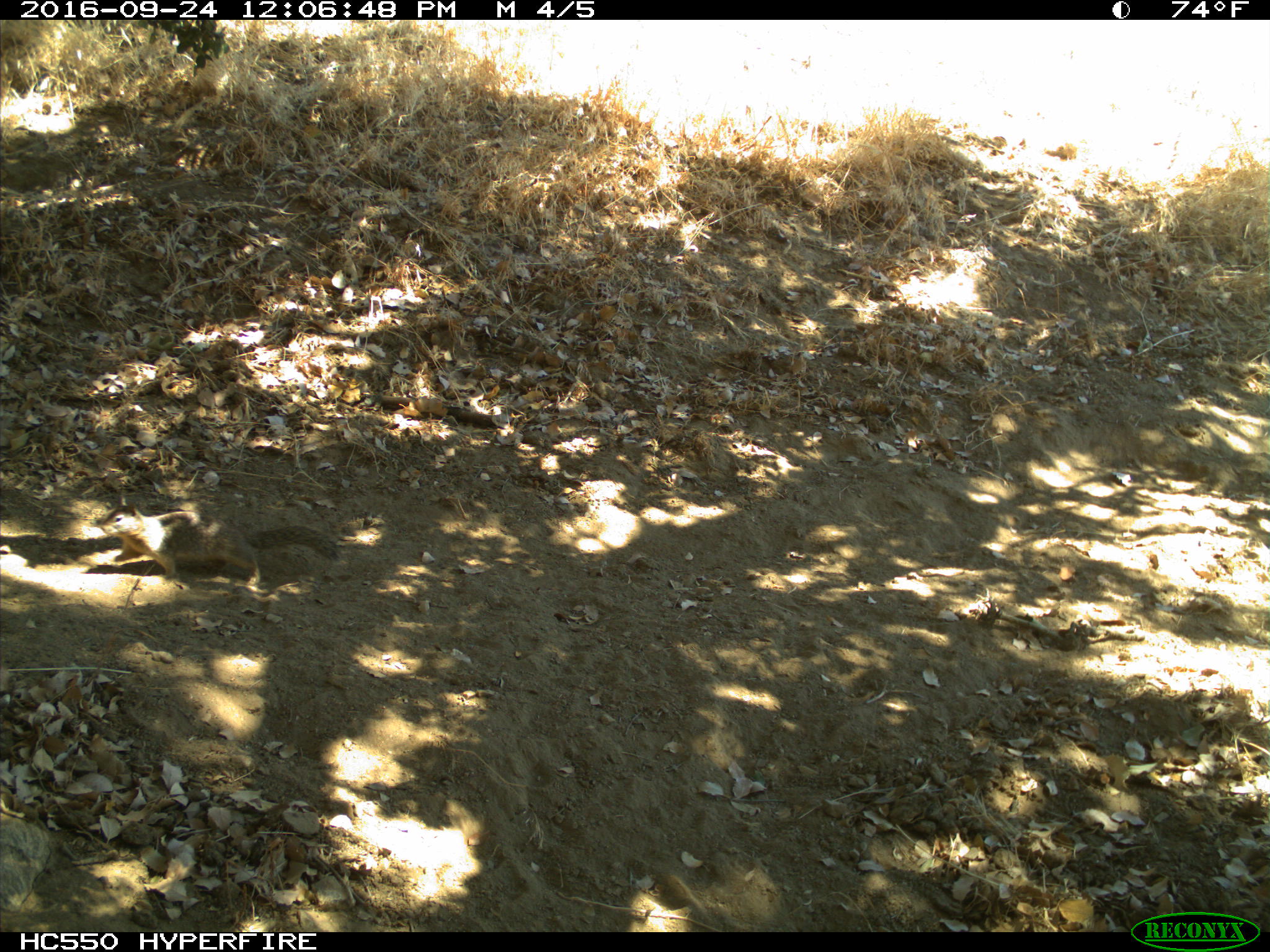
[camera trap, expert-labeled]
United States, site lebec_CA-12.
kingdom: Animalia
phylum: Chordata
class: Mammalia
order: Rodentia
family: Sciuridae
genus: Otospermophilus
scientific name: Otospermophilus beecheyi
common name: california ground squirrel